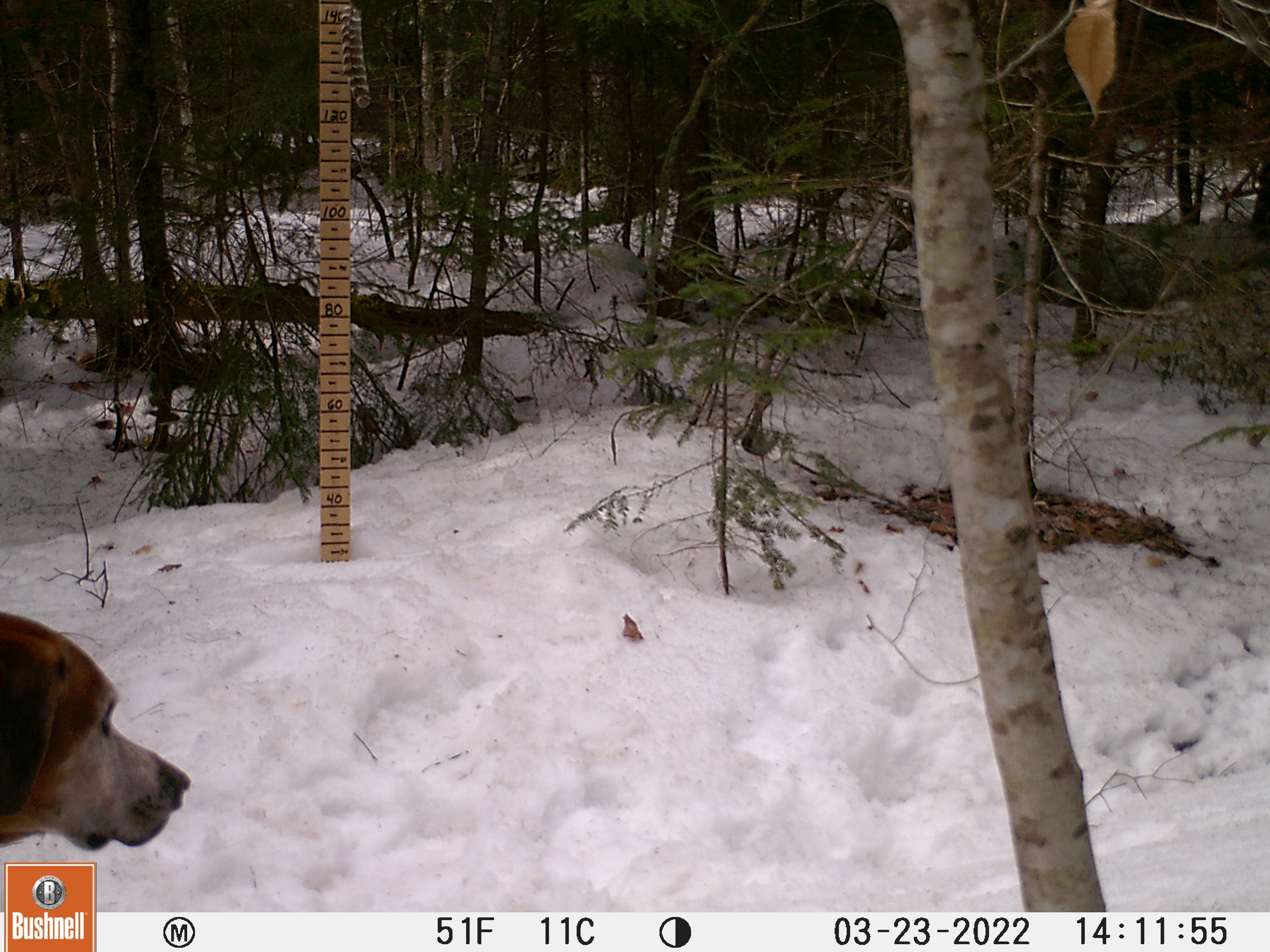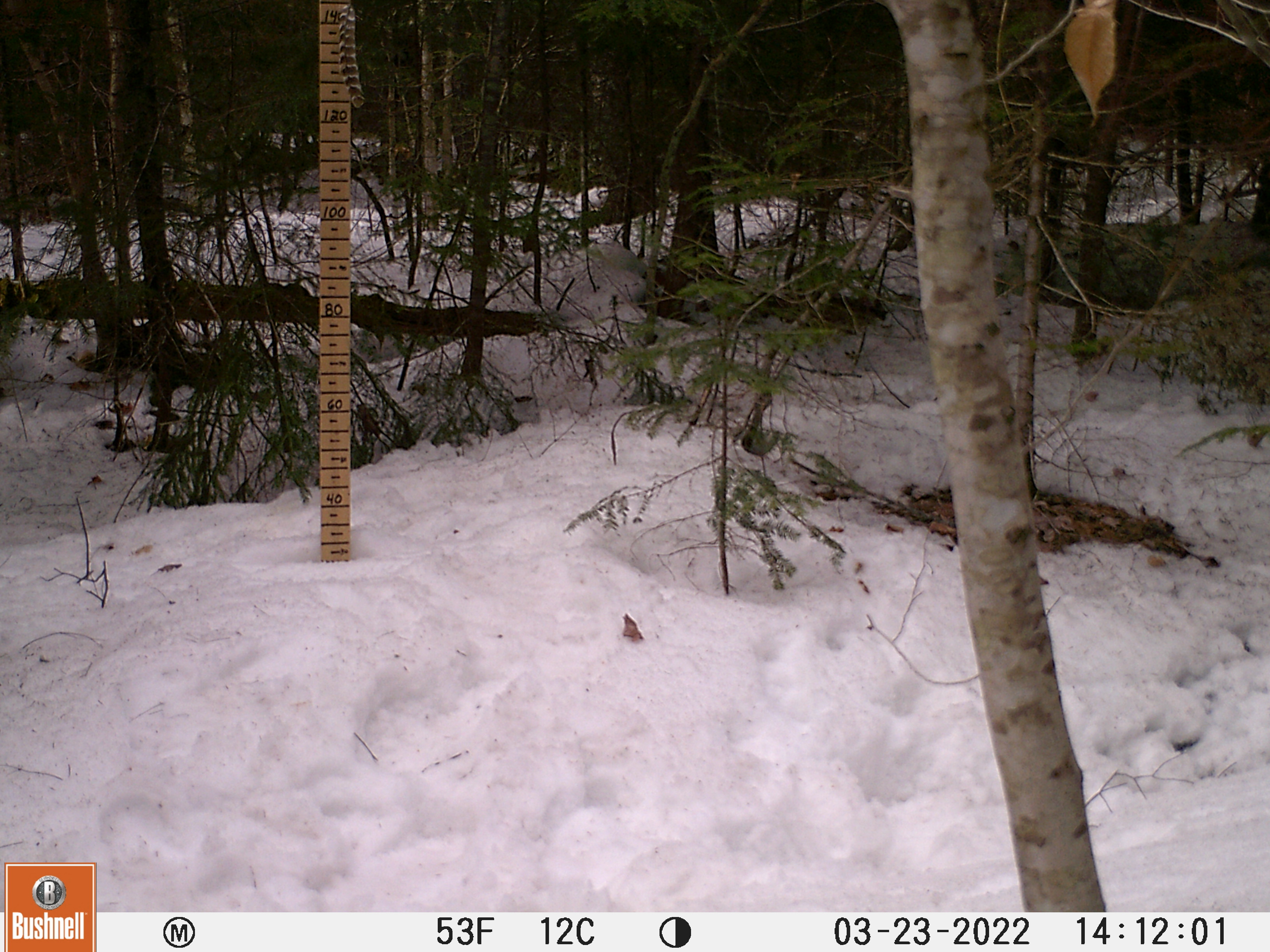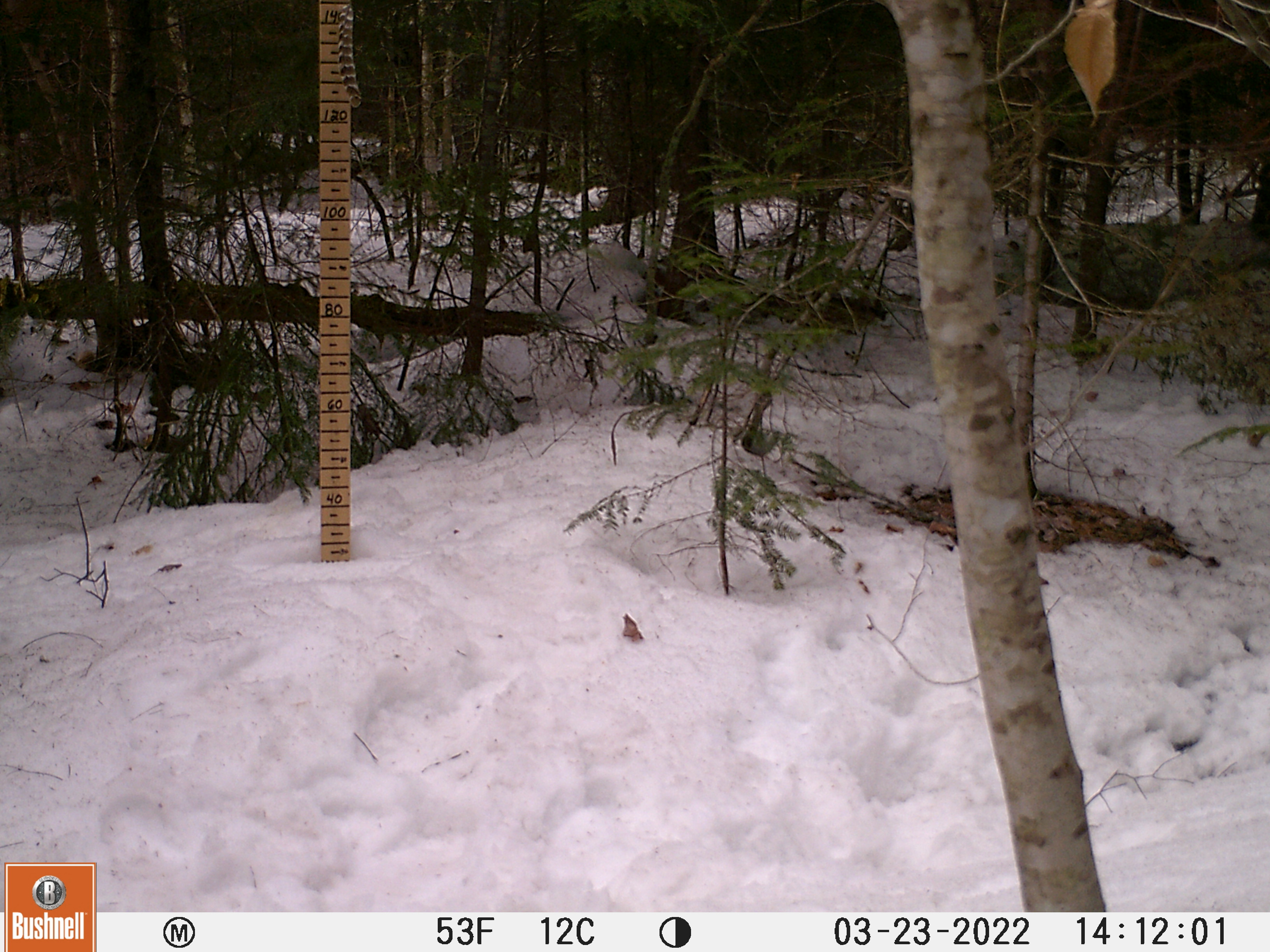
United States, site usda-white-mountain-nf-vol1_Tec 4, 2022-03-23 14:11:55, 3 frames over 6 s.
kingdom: Animalia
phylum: Chordata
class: Mammalia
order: Carnivora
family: Canidae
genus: Canis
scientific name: Canis familiaris familiaris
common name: domestic dog